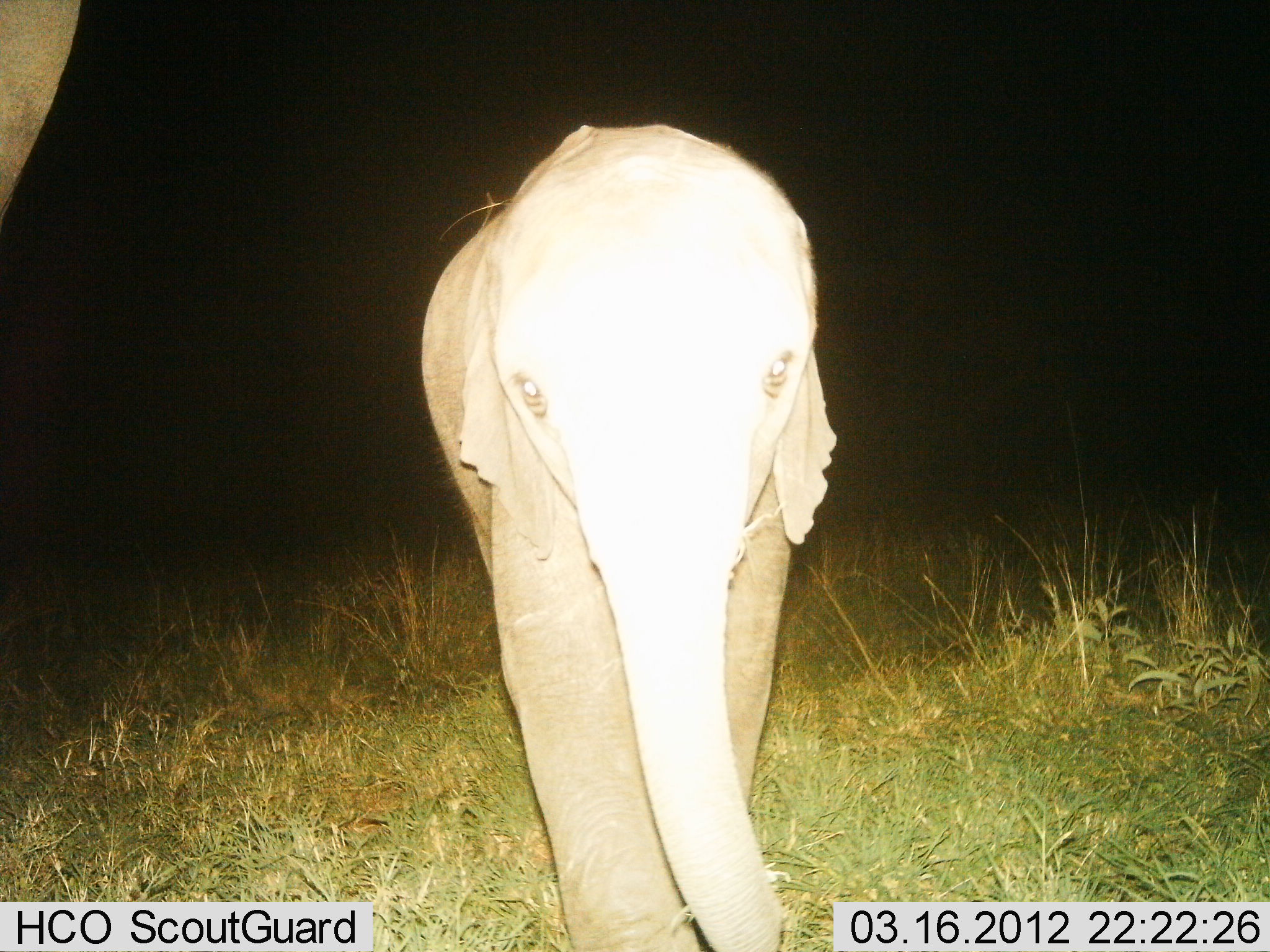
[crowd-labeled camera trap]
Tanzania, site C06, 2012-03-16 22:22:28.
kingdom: Animalia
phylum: Chordata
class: Mammalia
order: Proboscidea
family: Elephantidae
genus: Loxodonta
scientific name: Loxodonta africana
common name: african bush elephant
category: elephant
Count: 2.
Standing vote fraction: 64%.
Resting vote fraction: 0%.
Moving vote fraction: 36%.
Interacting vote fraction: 8%.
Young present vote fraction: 84%.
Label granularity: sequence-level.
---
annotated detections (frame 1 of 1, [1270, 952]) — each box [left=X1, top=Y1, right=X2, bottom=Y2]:
animal: [left=416, top=120, right=840, bottom=952]; [left=0, top=0, right=81, bottom=224]